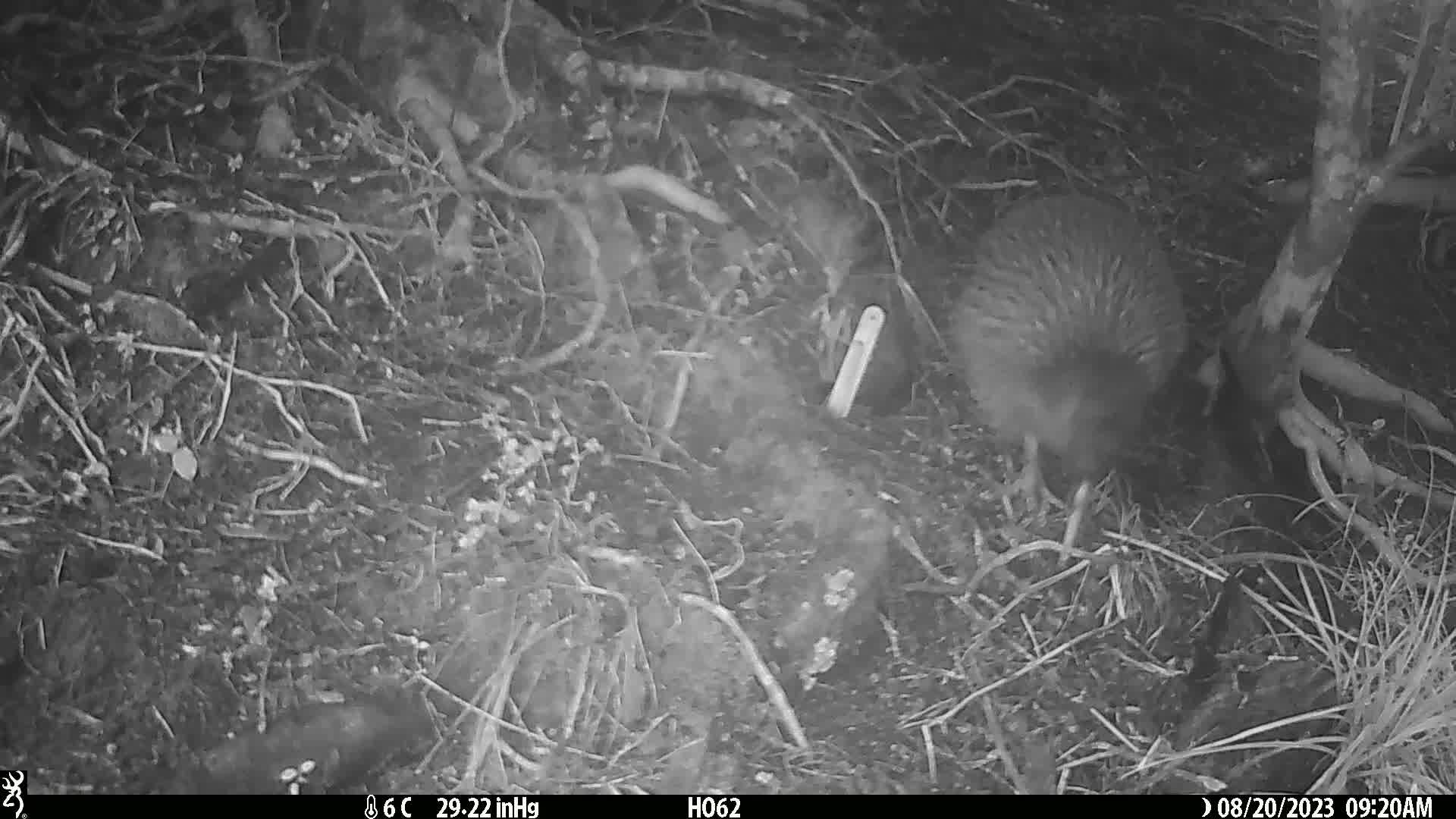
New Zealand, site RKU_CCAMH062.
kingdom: Animalia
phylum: Chordata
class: Aves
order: Apterygiformes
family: Apterygidae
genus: Apteryx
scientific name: Apteryx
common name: kiwi